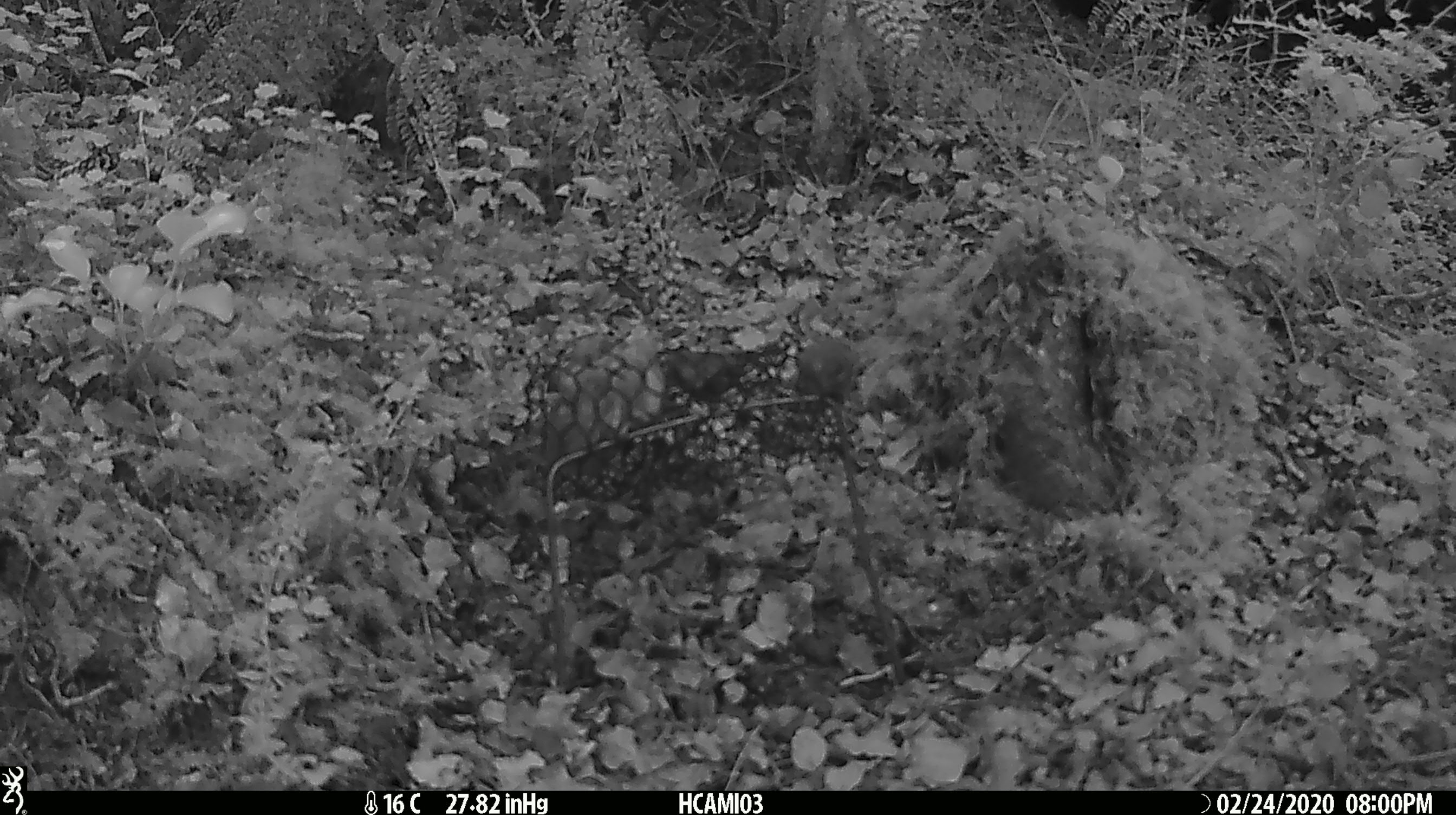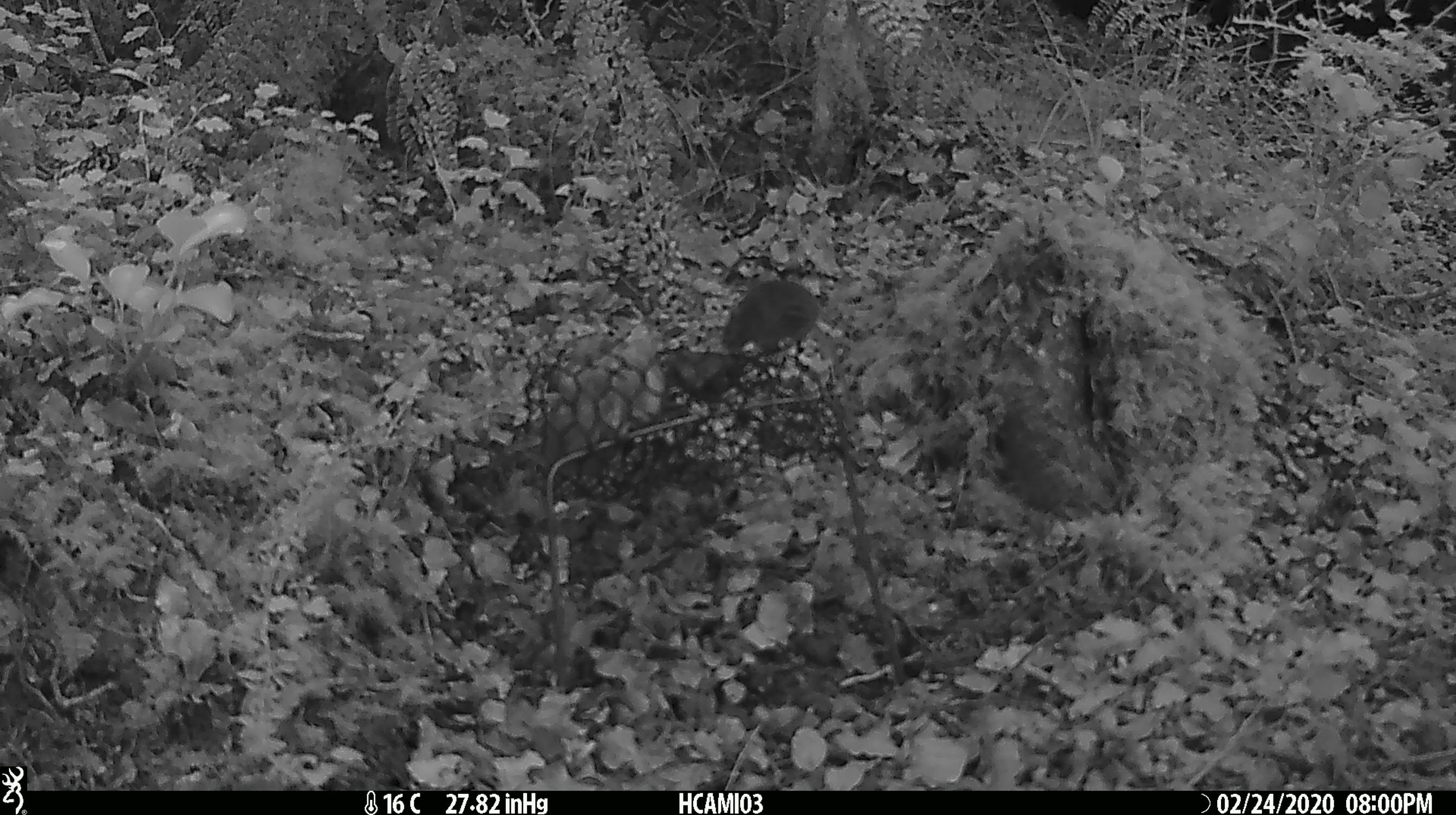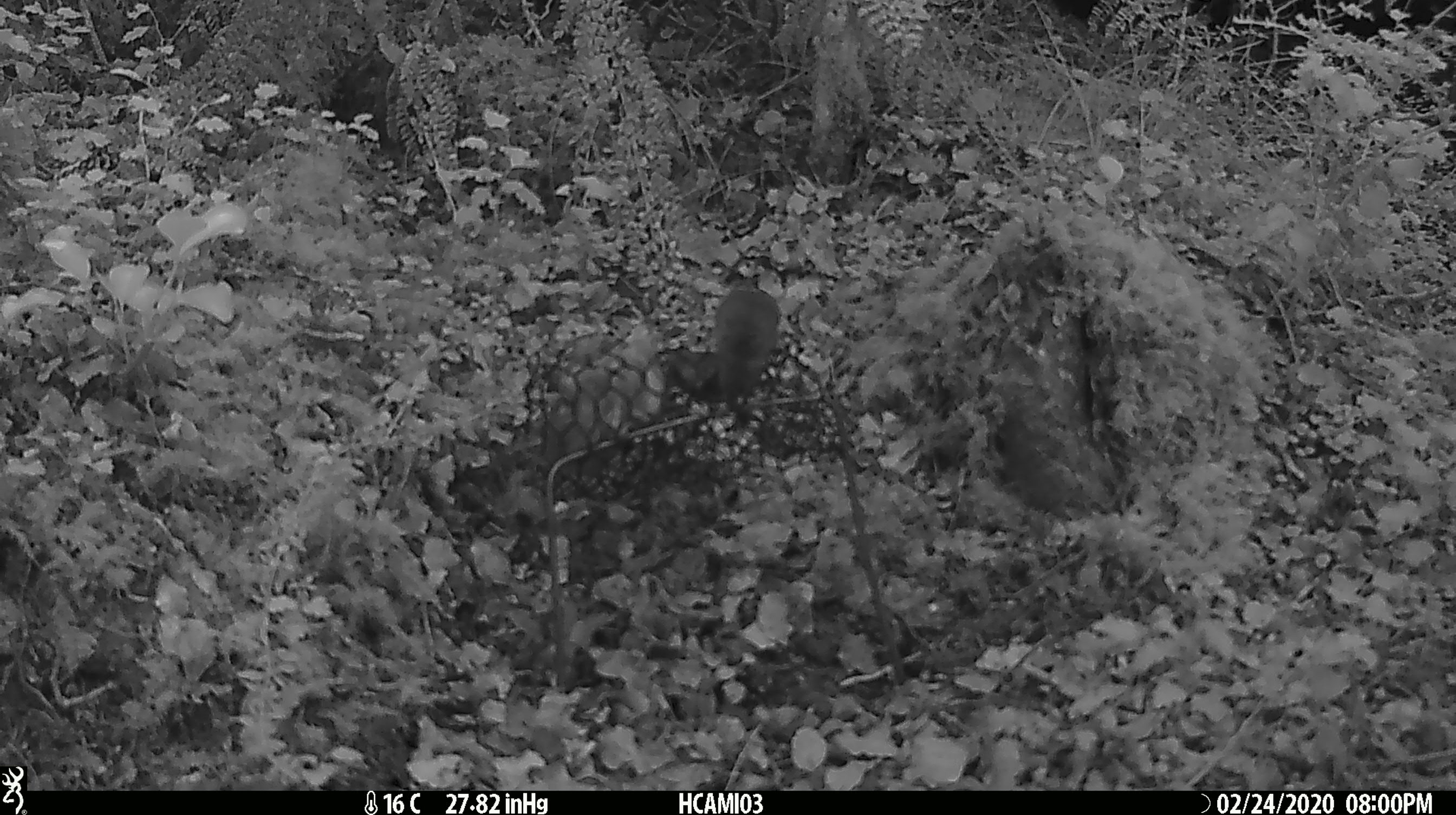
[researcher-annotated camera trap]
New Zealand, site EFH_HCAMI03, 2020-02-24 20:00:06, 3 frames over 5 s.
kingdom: Animalia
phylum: Chordata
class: Mammalia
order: Rodentia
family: Muridae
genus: Mus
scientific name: Mus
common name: mouse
Mouse (Mus).